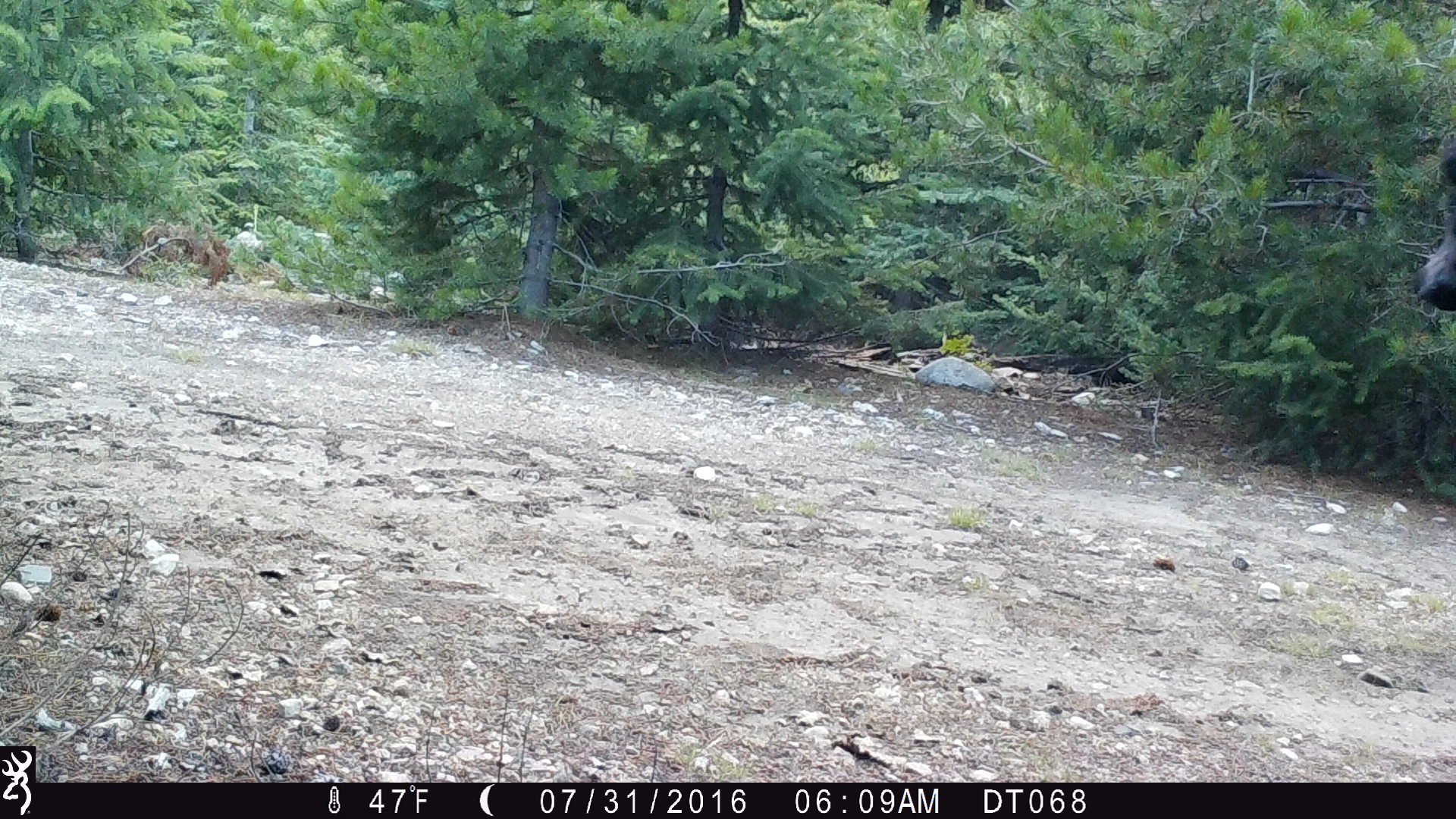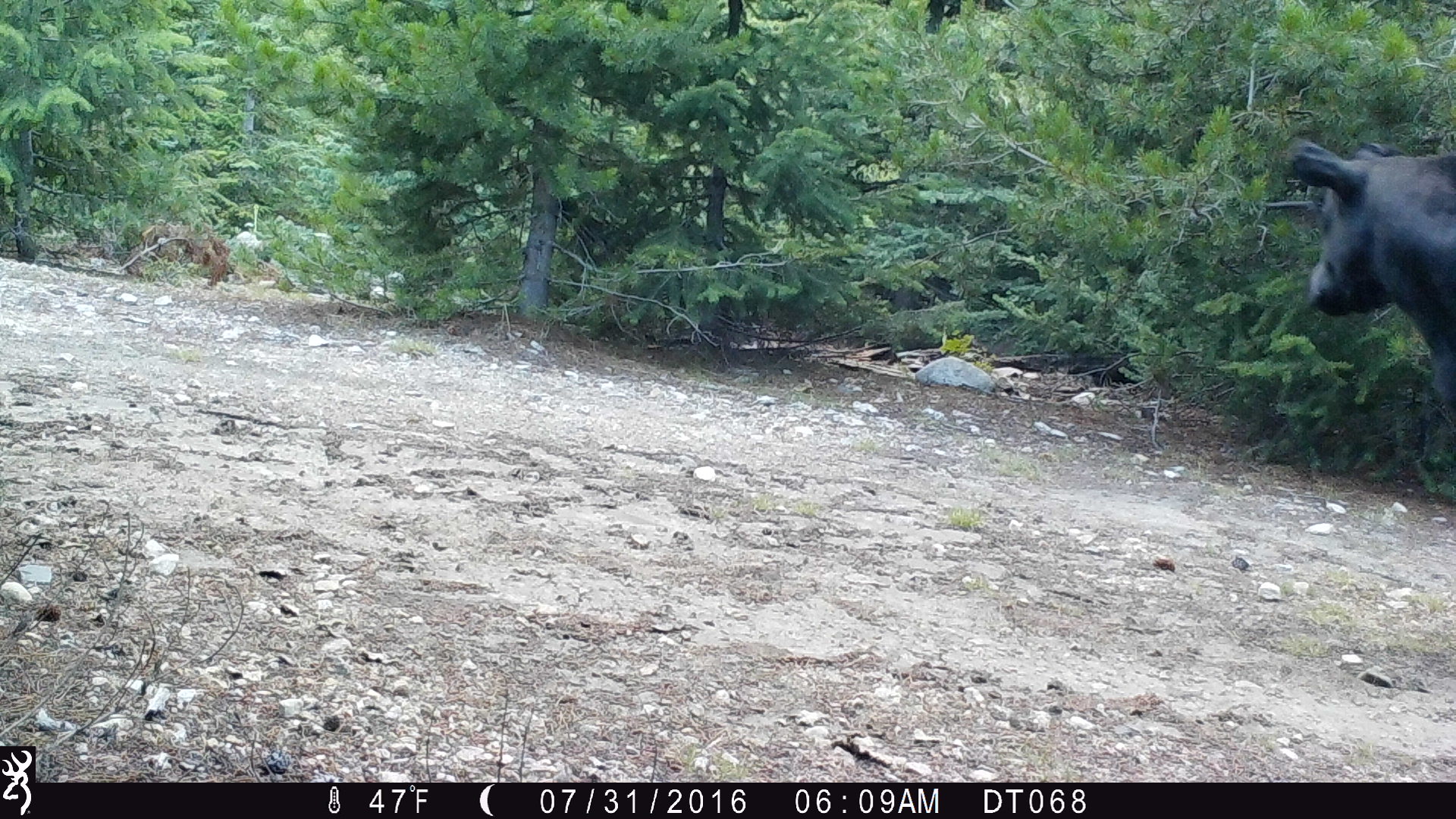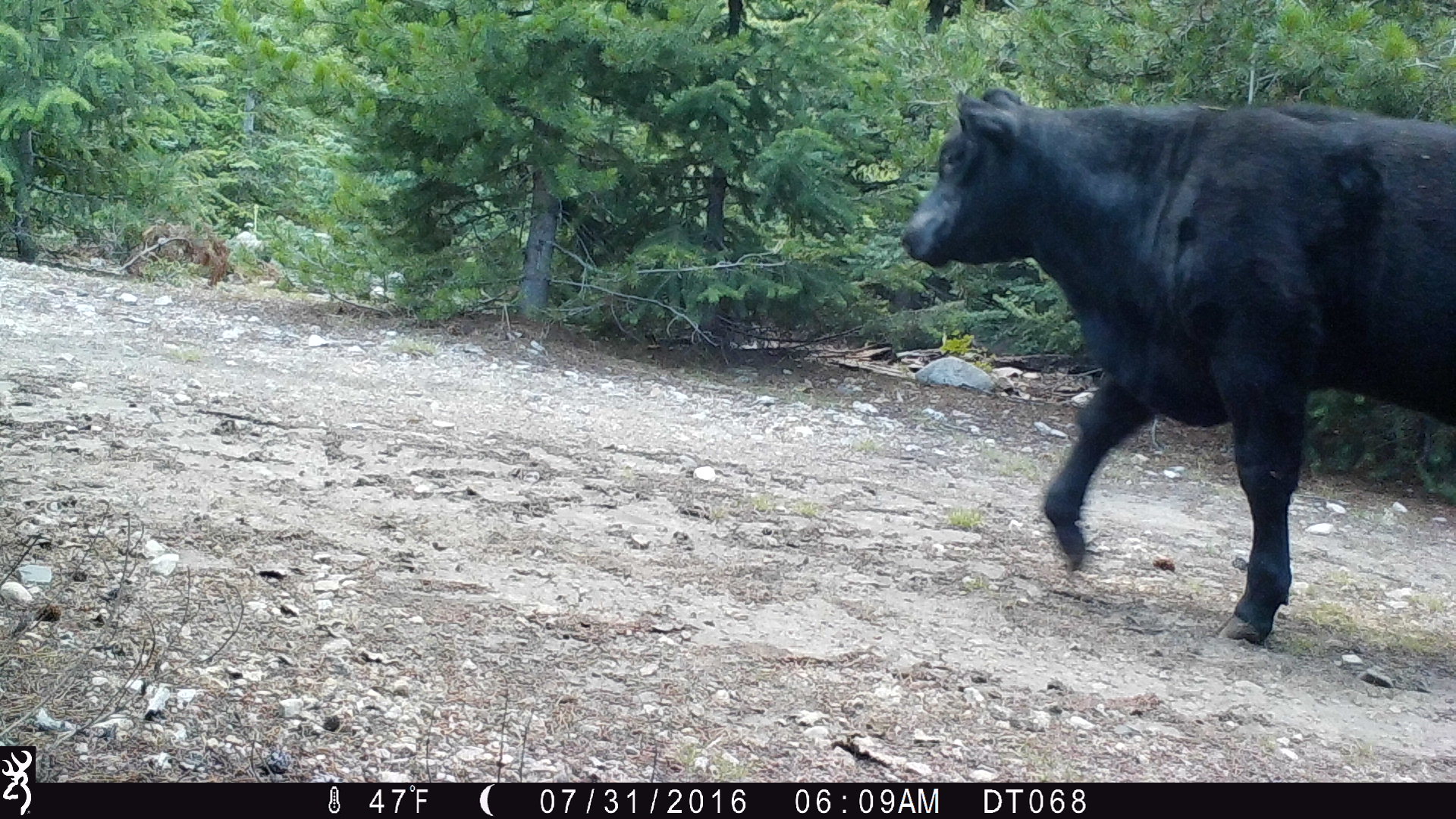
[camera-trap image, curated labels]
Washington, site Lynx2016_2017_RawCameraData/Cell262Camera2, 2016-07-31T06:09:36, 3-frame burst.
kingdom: Animalia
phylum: Chordata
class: Mammalia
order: Artiodactyla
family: Bovidae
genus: Bos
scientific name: Bos taurus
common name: domestic cattle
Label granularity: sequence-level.